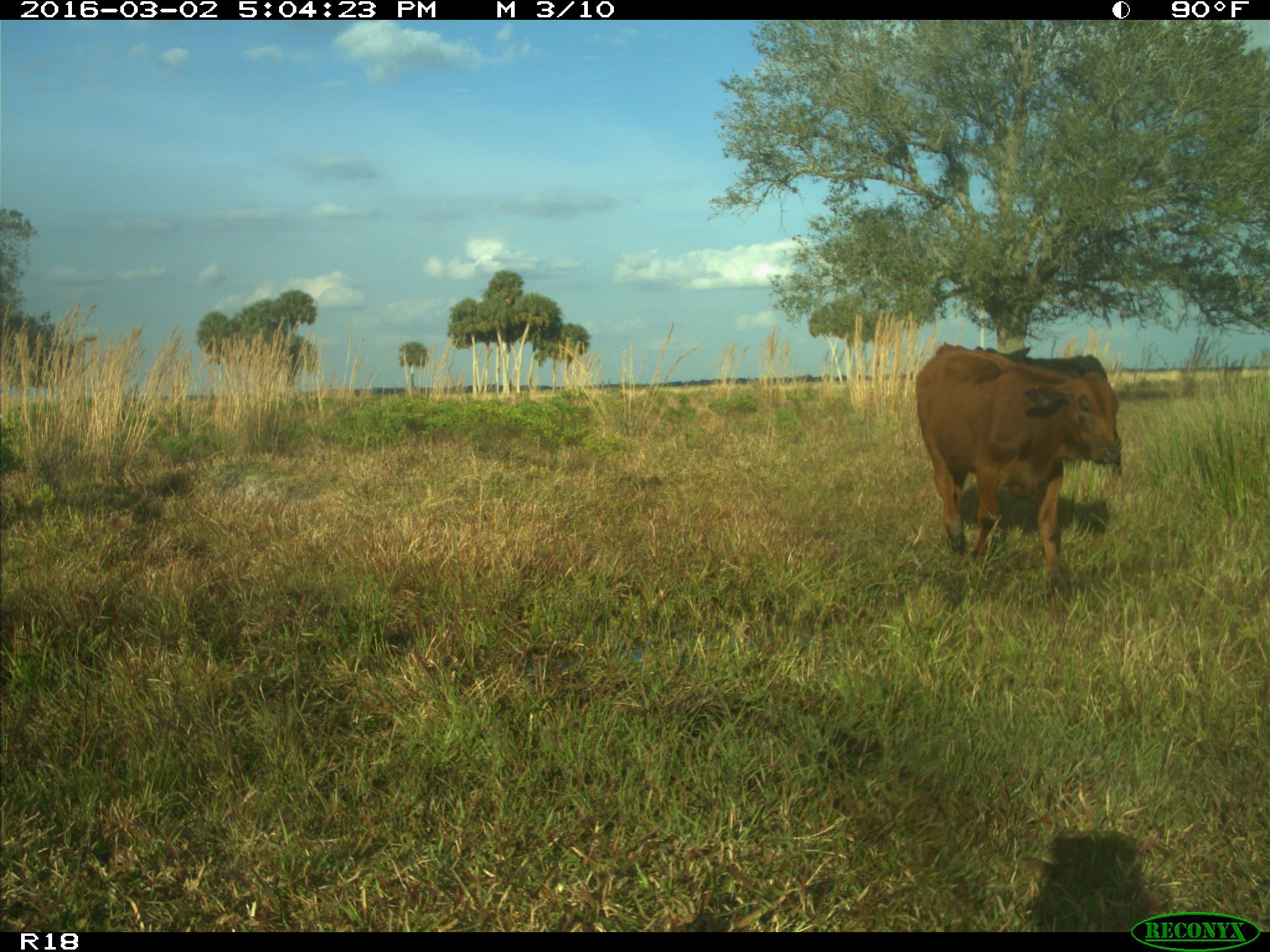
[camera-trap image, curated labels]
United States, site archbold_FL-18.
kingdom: Animalia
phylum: Chordata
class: Mammalia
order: Artiodactyla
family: Bovidae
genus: Bos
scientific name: Bos taurus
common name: domestic cow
Bos taurus (domestic cow).